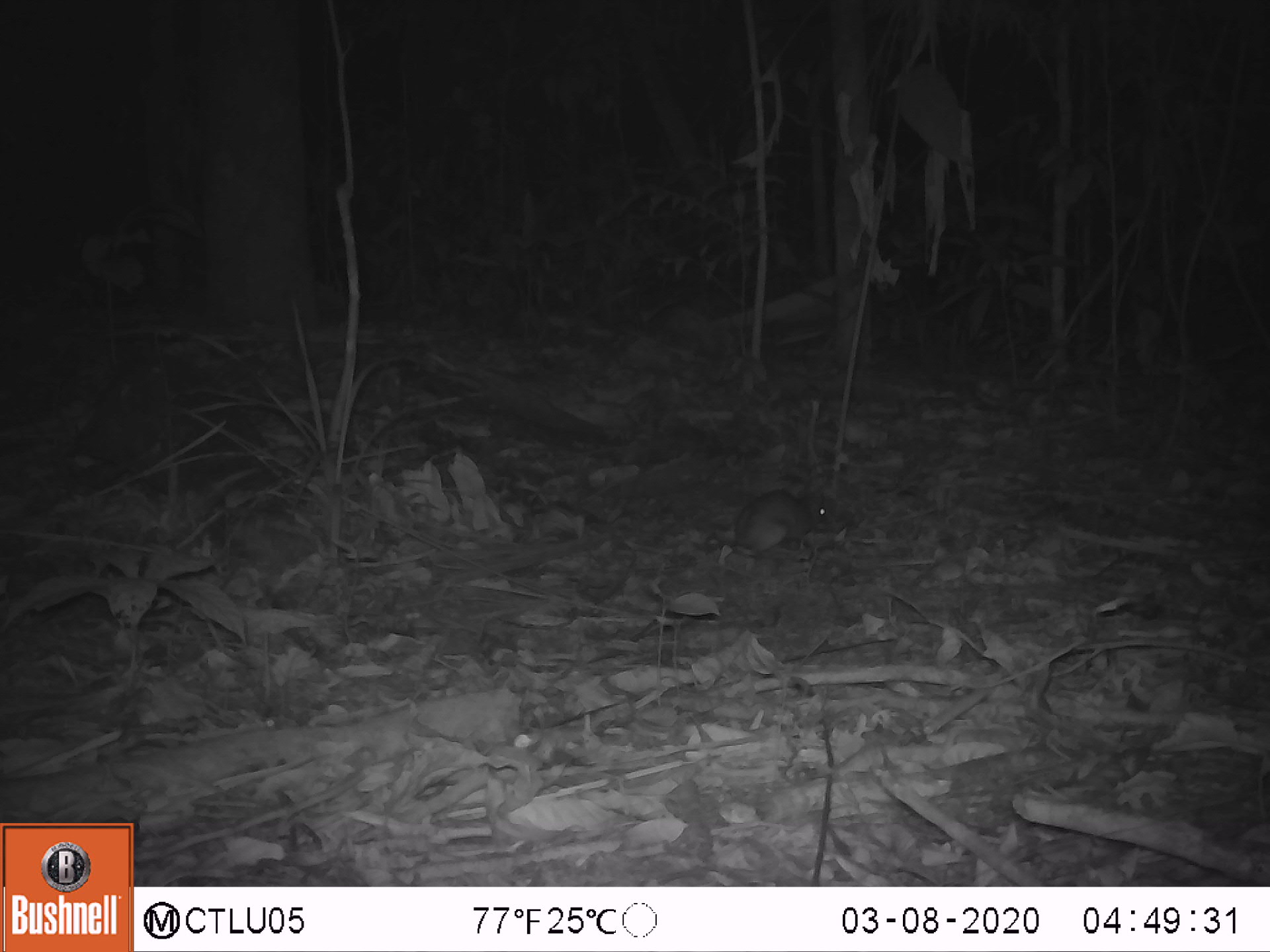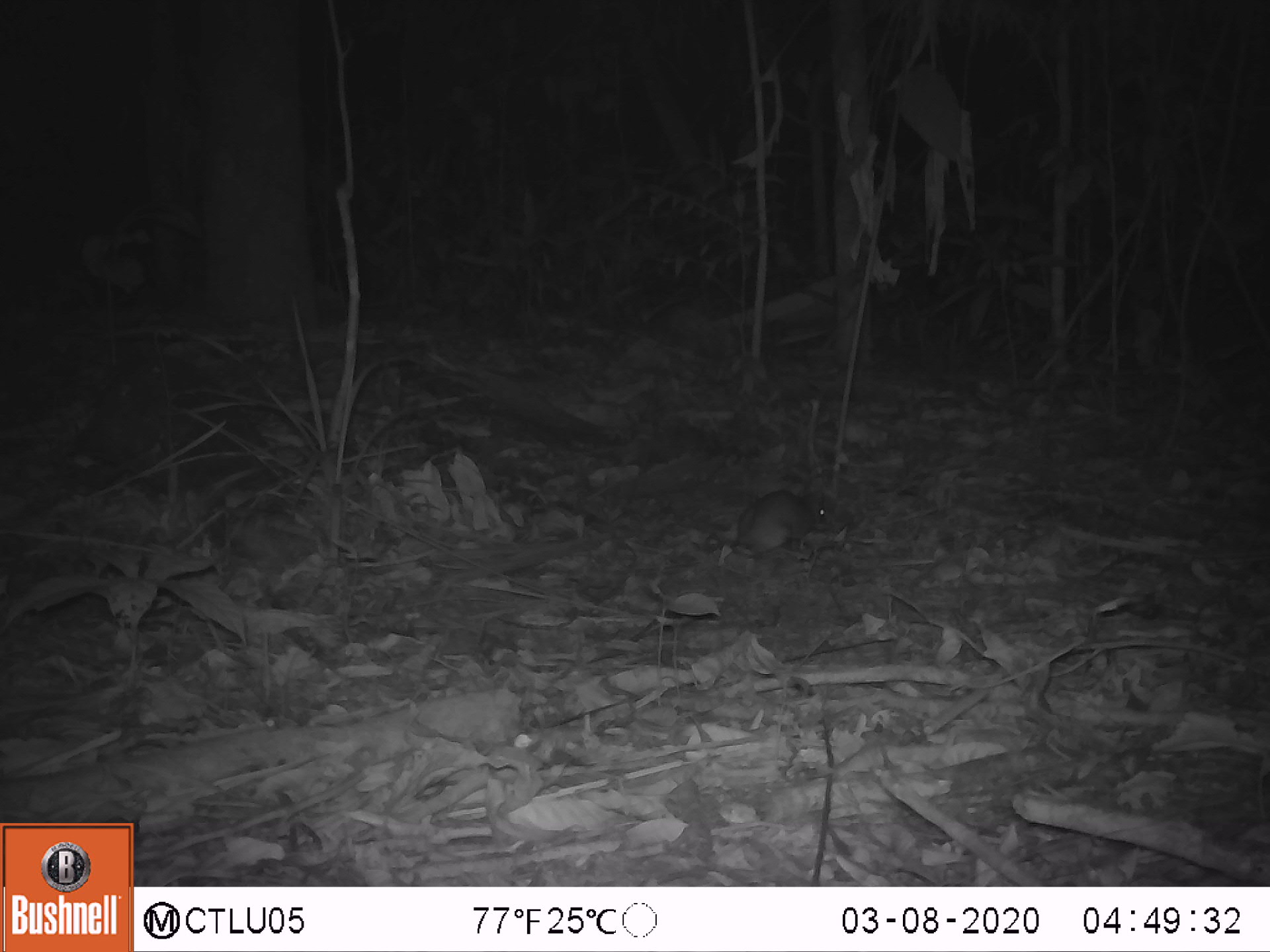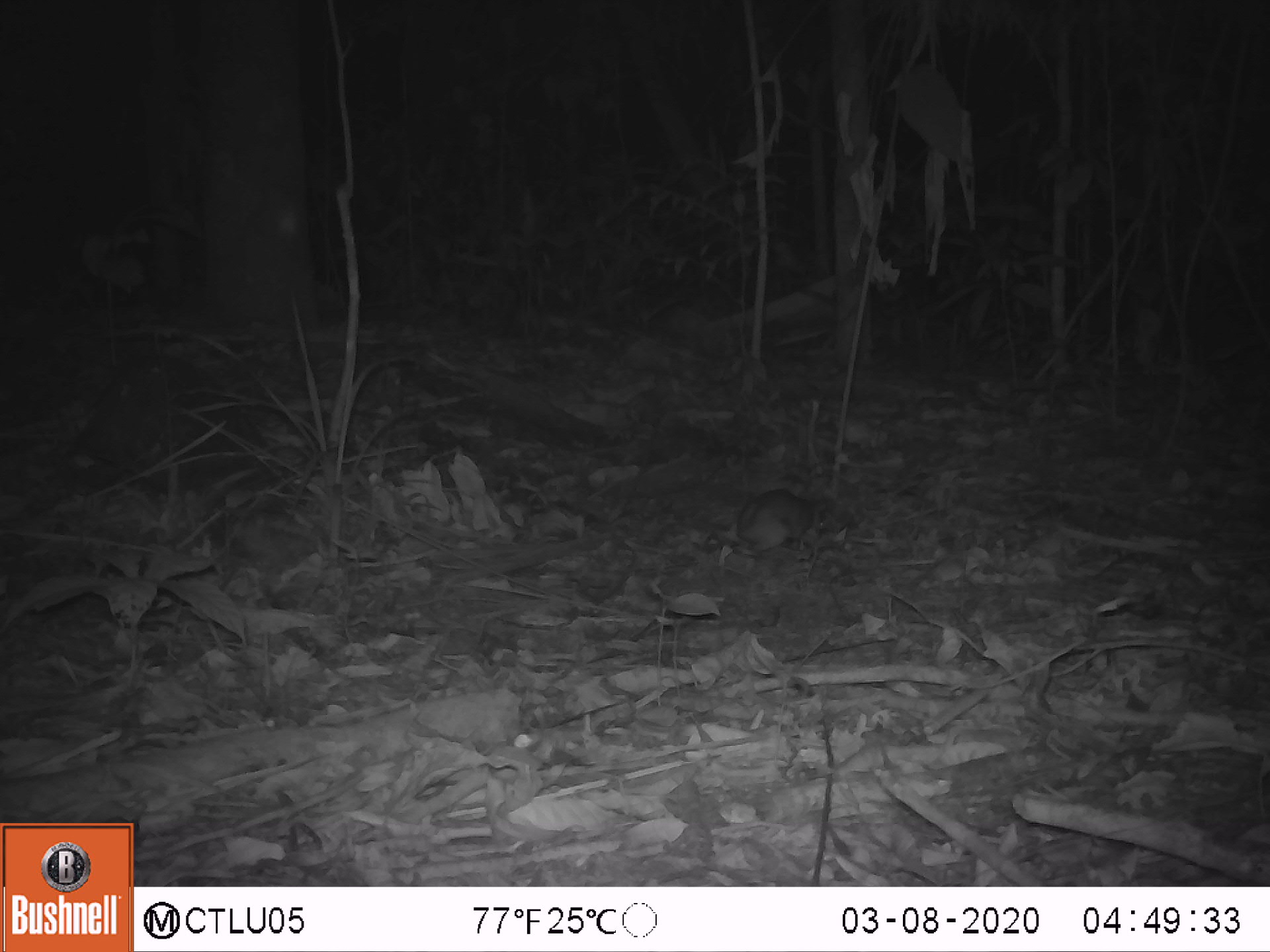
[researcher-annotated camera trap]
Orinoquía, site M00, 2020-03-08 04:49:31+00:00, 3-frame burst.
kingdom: Animalia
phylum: Chordata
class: Mammalia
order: Rodentia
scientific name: Rodentia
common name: rodent